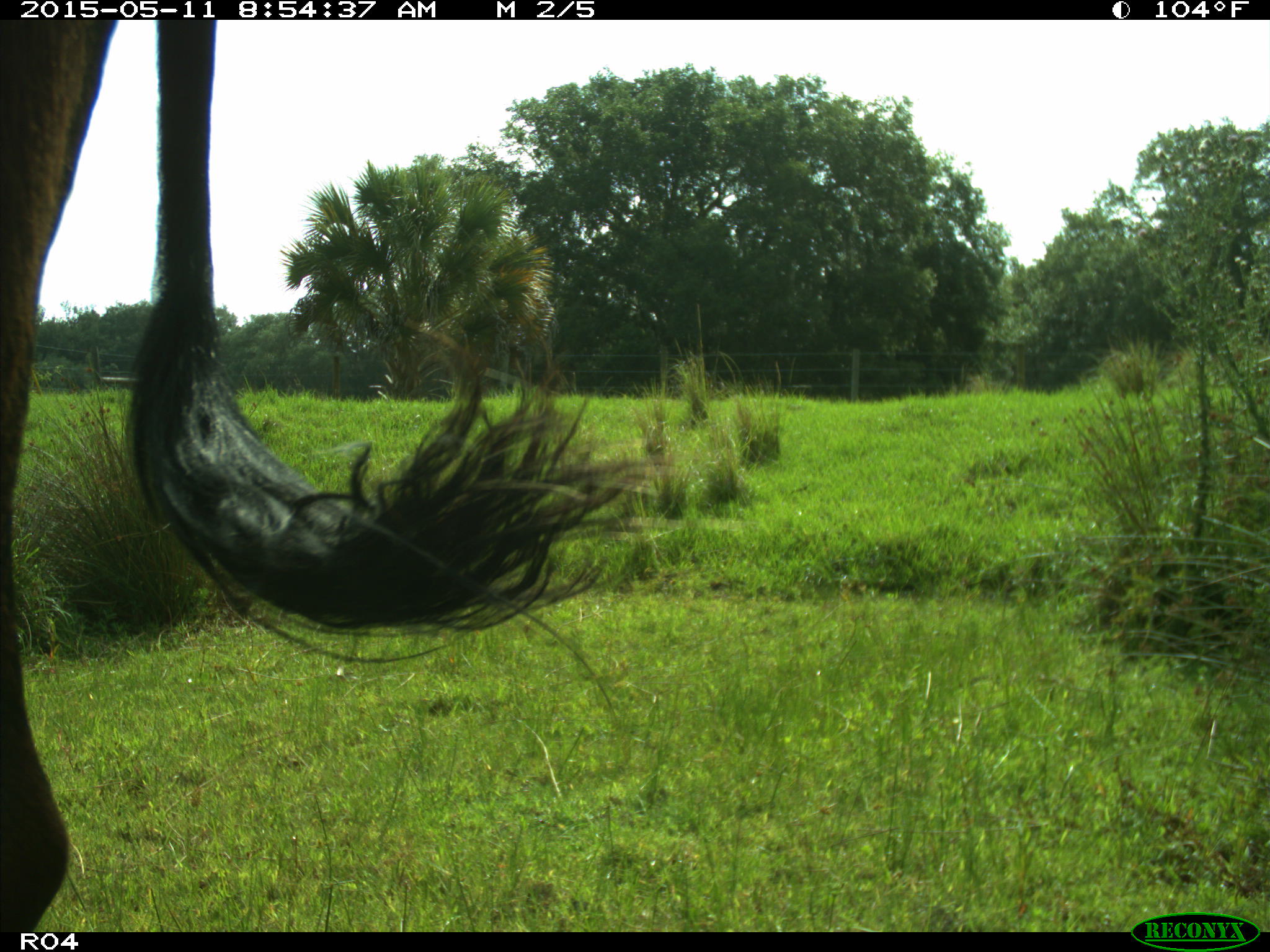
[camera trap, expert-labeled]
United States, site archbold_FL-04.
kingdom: Animalia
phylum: Chordata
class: Mammalia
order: Artiodactyla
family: Bovidae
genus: Bos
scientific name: Bos taurus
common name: domestic cow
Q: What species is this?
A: Bos taurus (domestic cow).